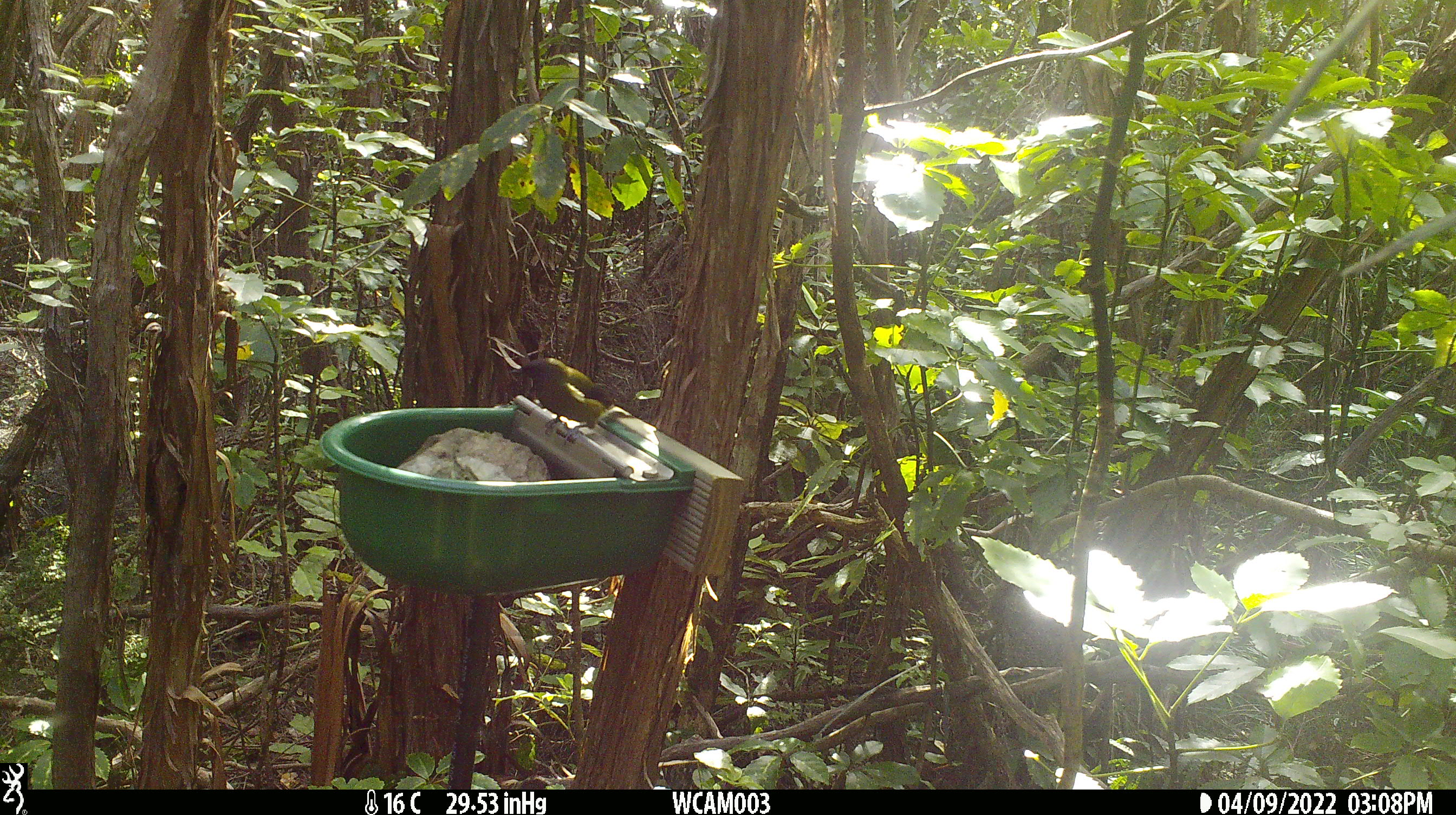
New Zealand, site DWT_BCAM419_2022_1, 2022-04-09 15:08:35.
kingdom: Animalia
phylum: Chordata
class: Aves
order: Passeriformes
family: Meliphagidae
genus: Anthornis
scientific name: Anthornis melanura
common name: new zealand bellbird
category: bellbird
Bellbird (new zealand bellbird) (Anthornis melanura).